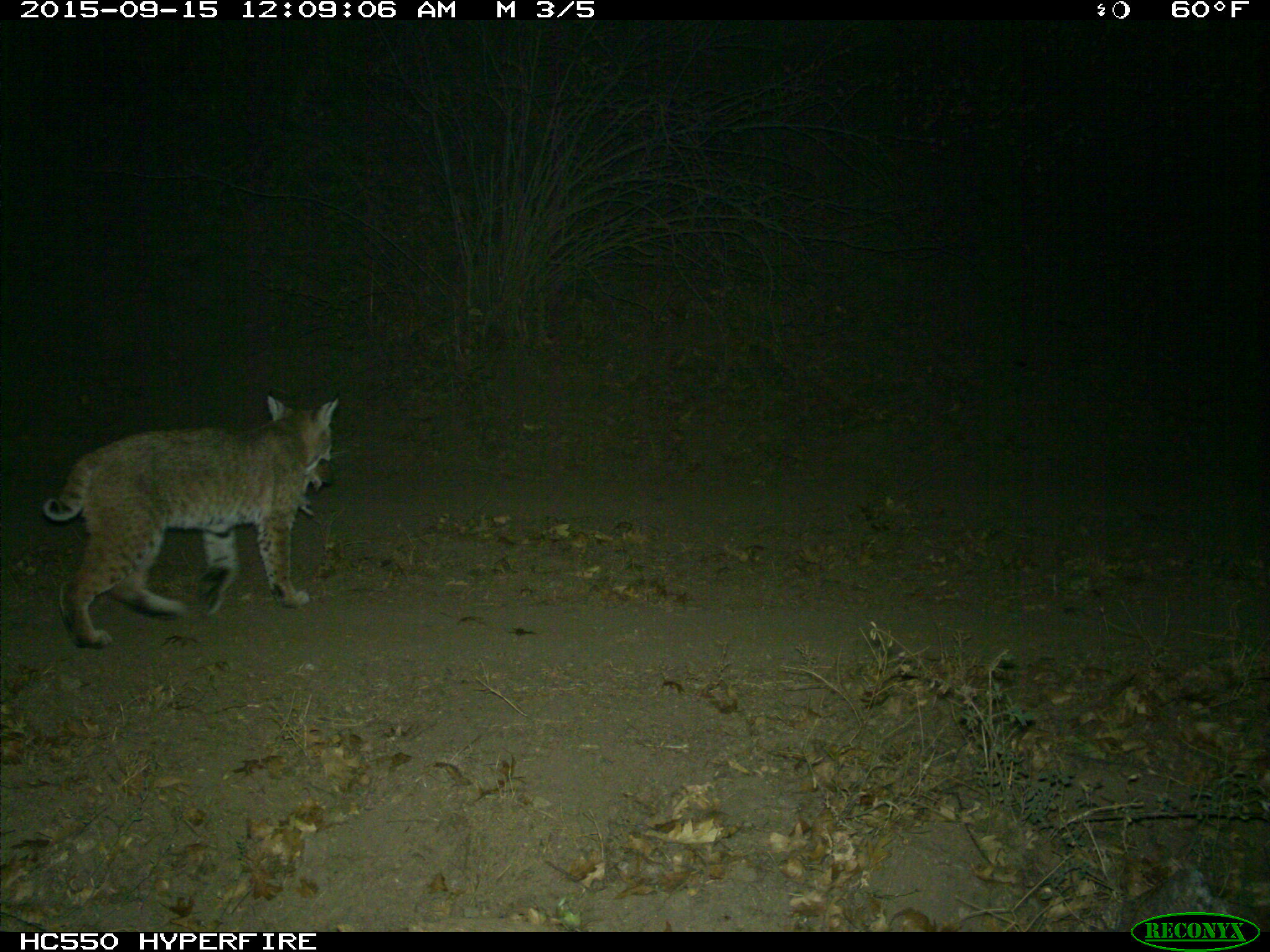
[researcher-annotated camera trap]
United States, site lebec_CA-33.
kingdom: Animalia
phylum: Chordata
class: Mammalia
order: Carnivora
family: Felidae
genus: Lynx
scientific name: Lynx rufus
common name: bobcat